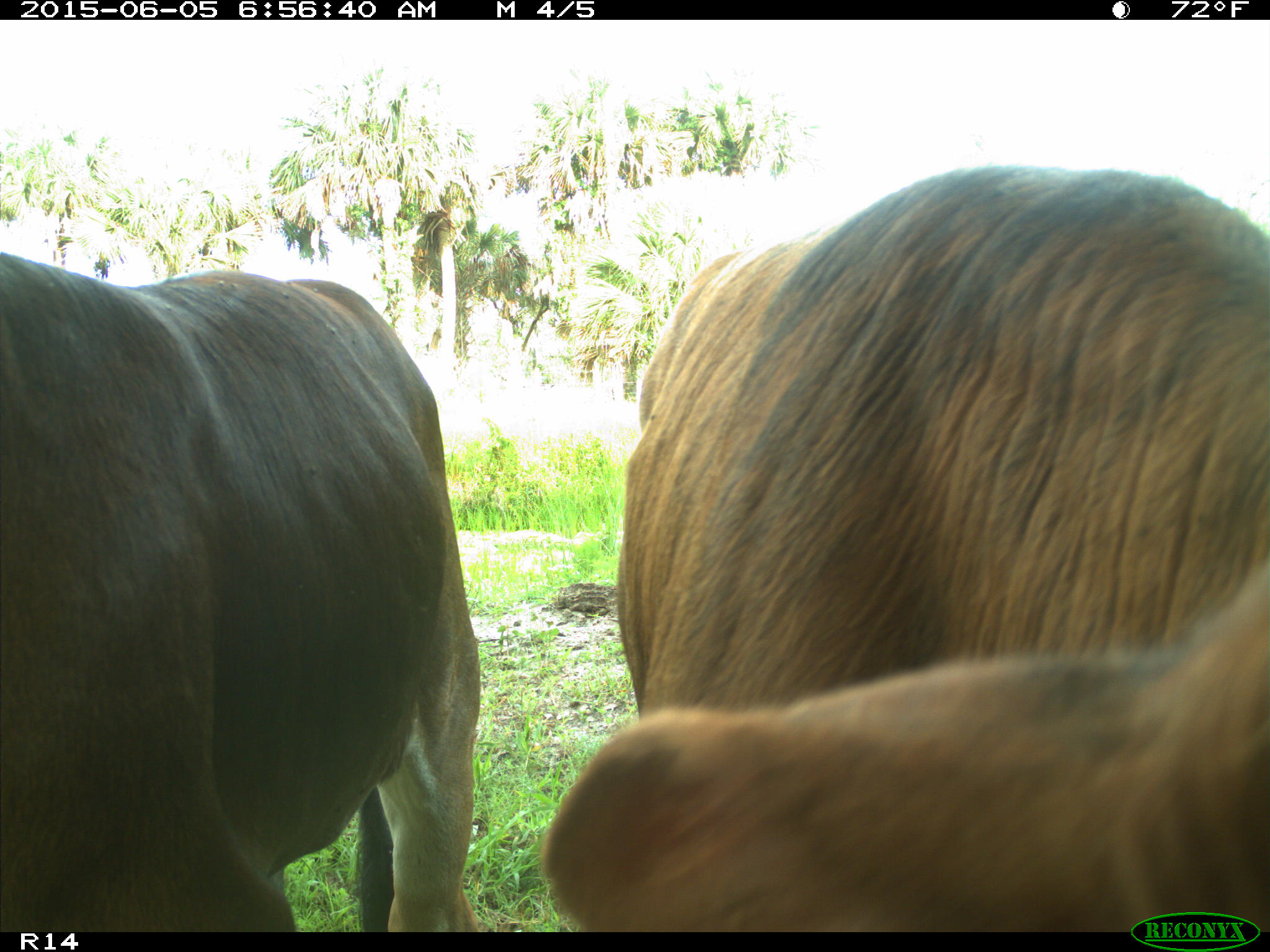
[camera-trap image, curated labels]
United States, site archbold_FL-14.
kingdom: Animalia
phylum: Chordata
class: Mammalia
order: Artiodactyla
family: Bovidae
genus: Bos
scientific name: Bos taurus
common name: domestic cow